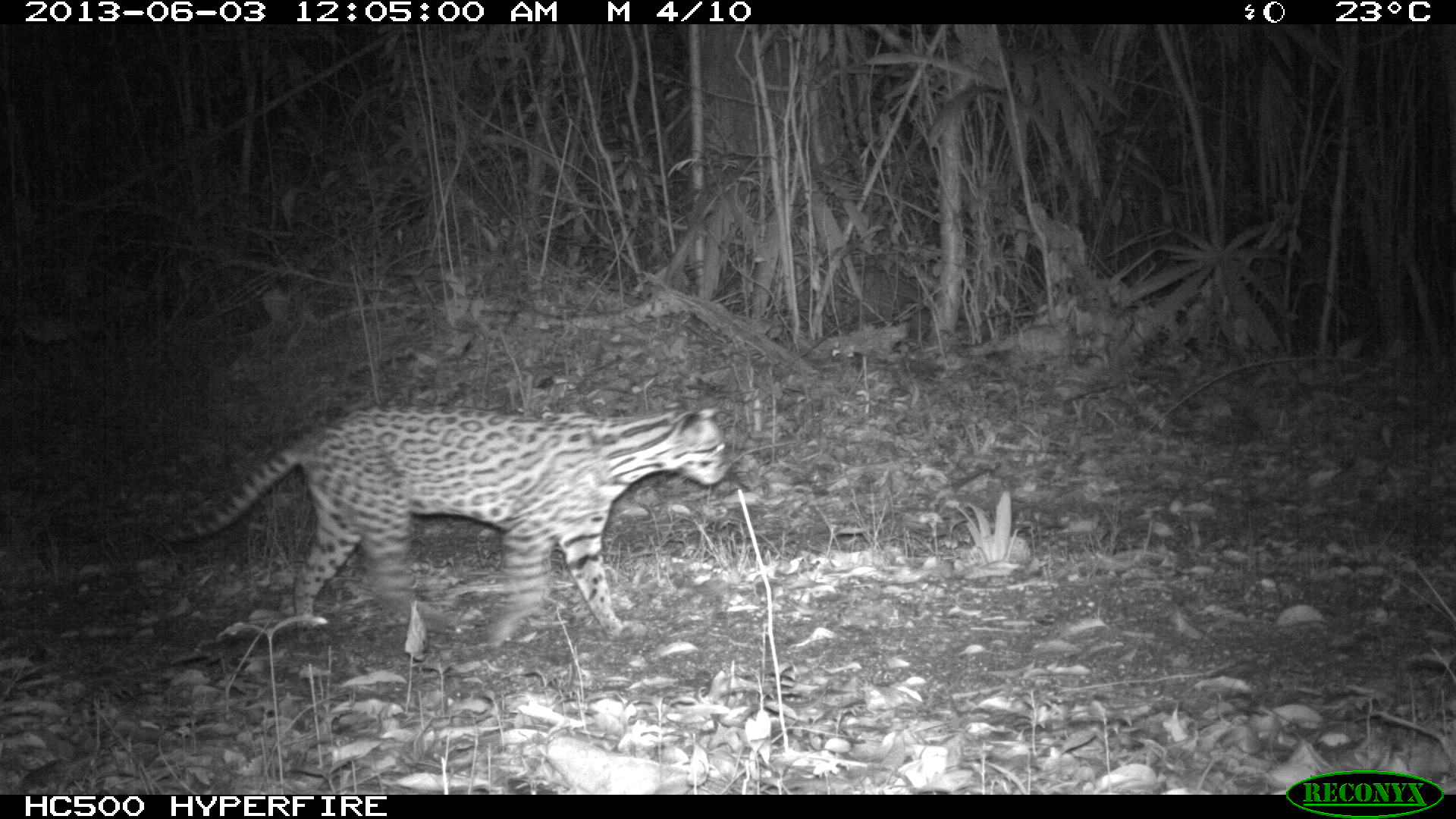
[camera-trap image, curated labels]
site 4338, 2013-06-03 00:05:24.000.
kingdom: Animalia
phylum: Chordata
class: Mammalia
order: Carnivora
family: Felidae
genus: Leopardus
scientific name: Leopardus pardalis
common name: ocelot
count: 1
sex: female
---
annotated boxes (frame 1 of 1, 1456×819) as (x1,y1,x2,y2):
leopardus pardalis: (154,403,732,648)